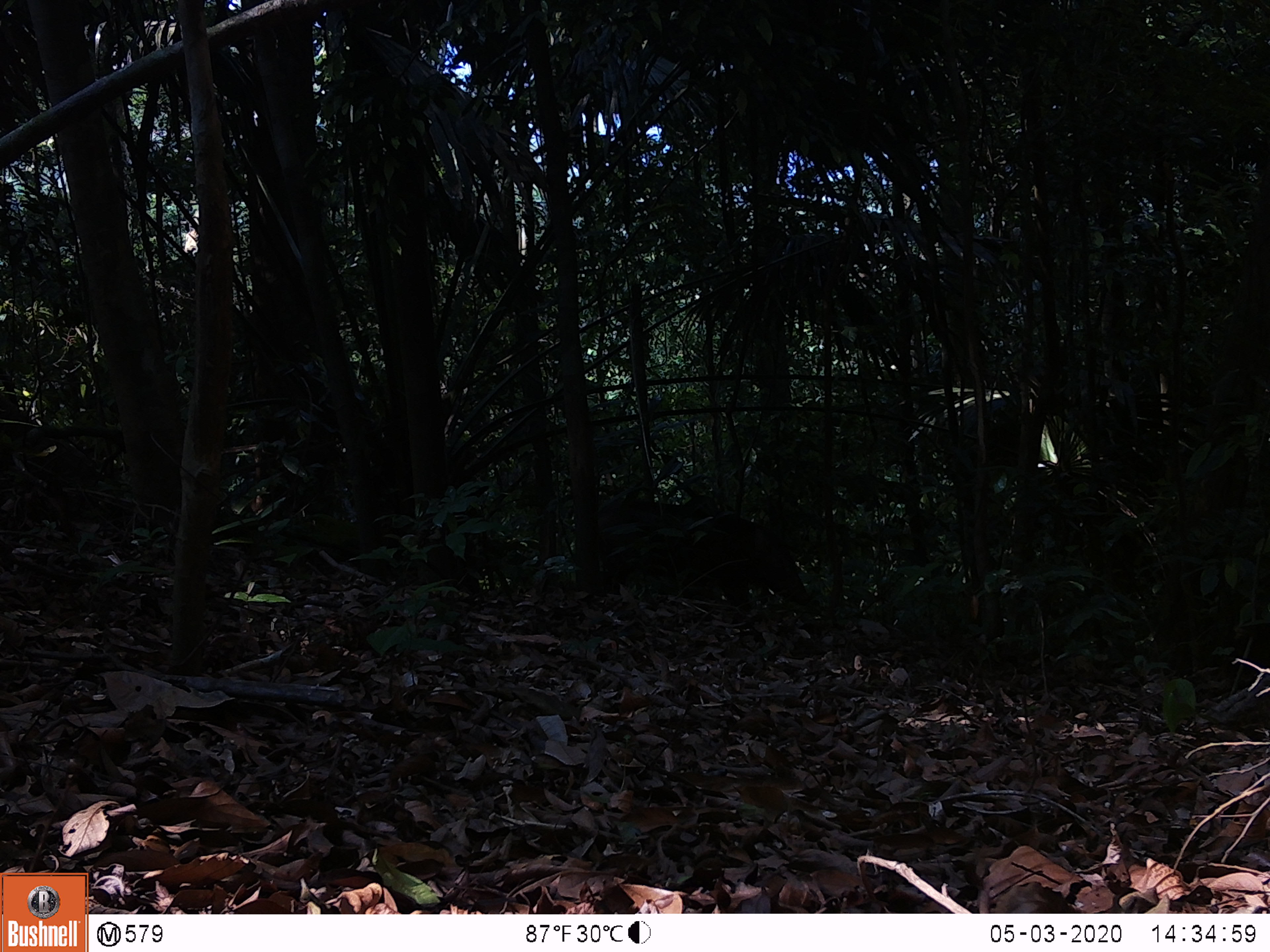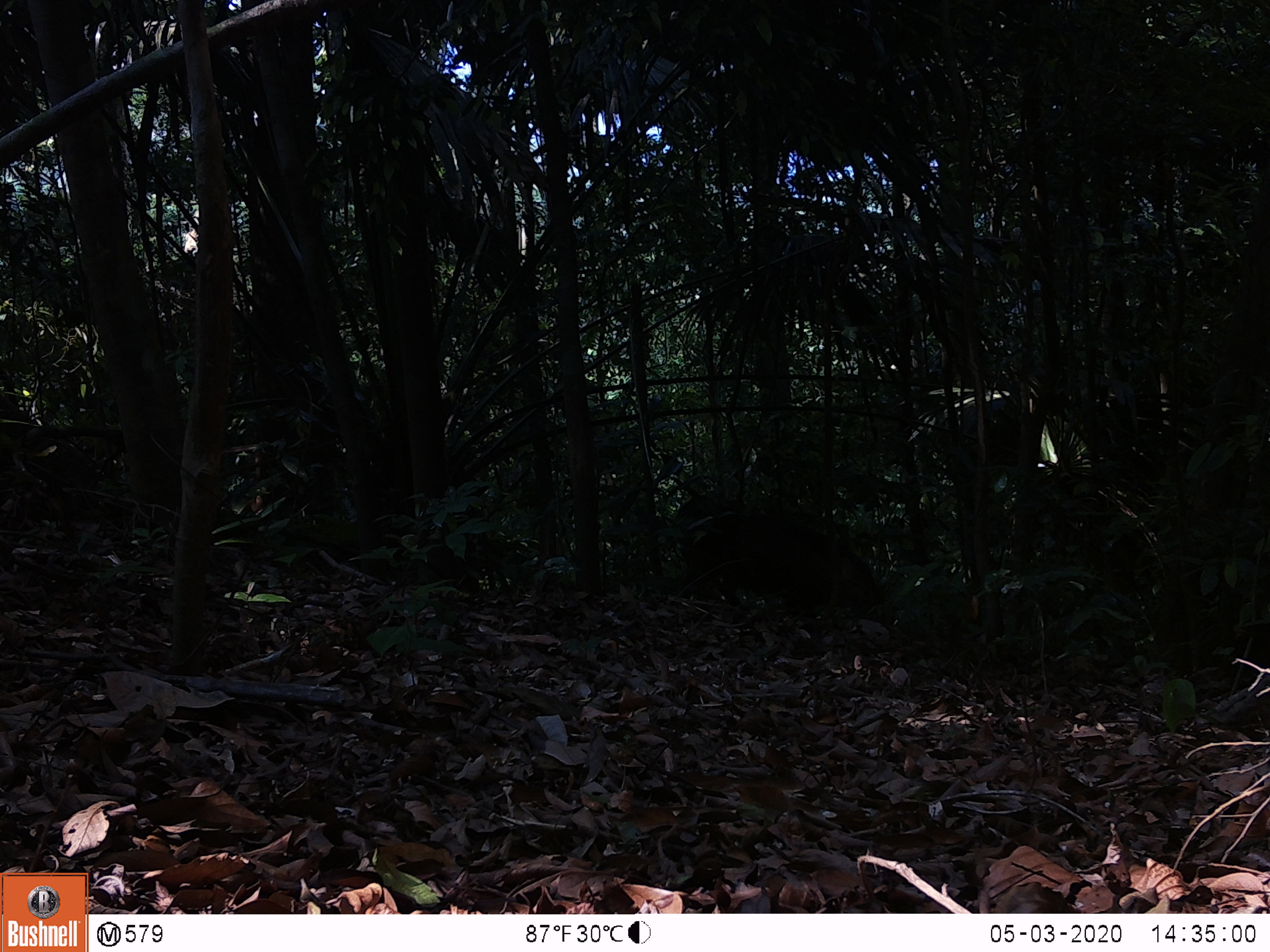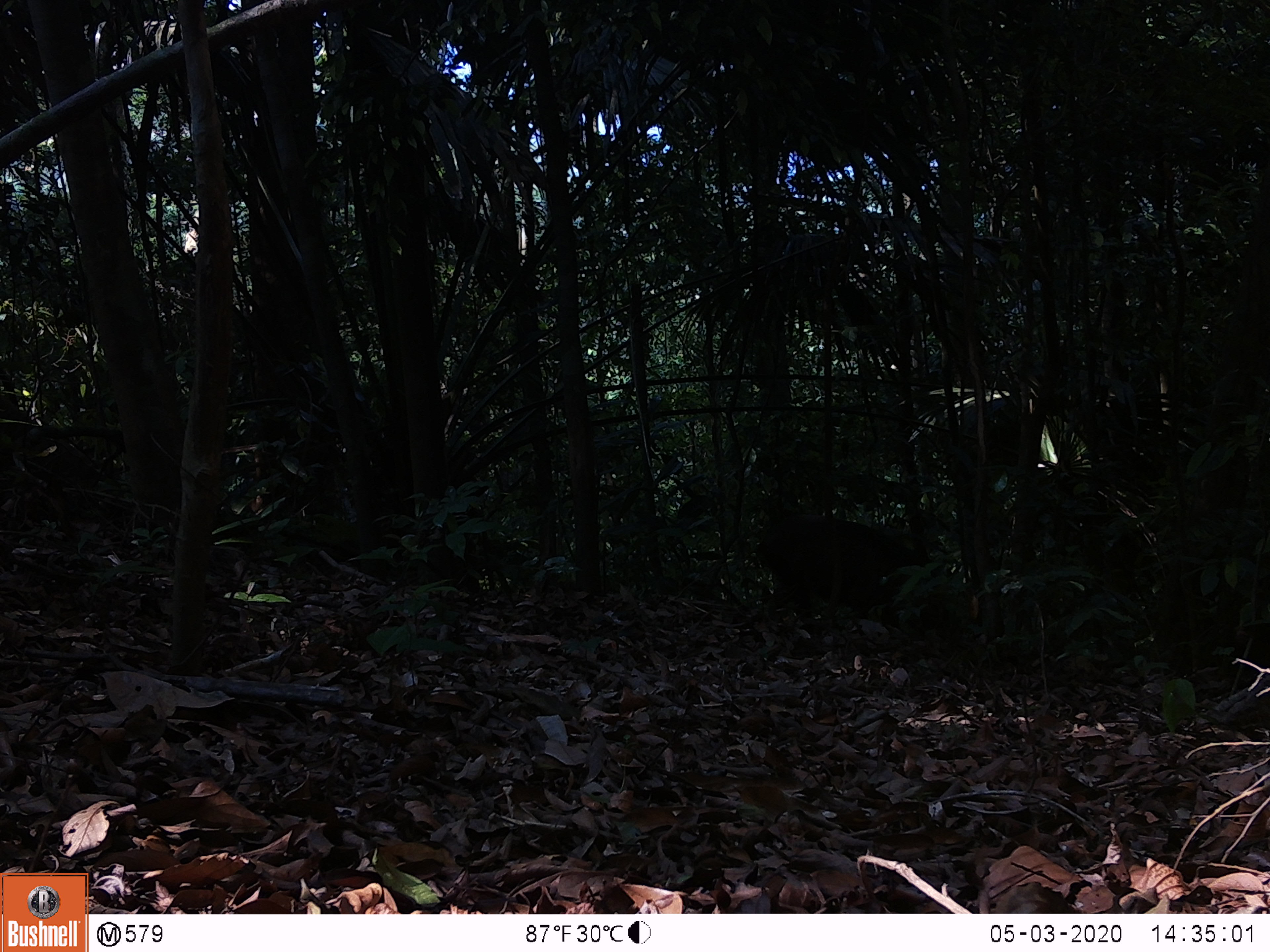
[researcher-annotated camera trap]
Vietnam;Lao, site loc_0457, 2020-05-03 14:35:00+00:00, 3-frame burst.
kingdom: Animalia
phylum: Chordata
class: Mammalia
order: Artiodactyla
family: Suidae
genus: Sus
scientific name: Sus scrofa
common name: eurasian wild pig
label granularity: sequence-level